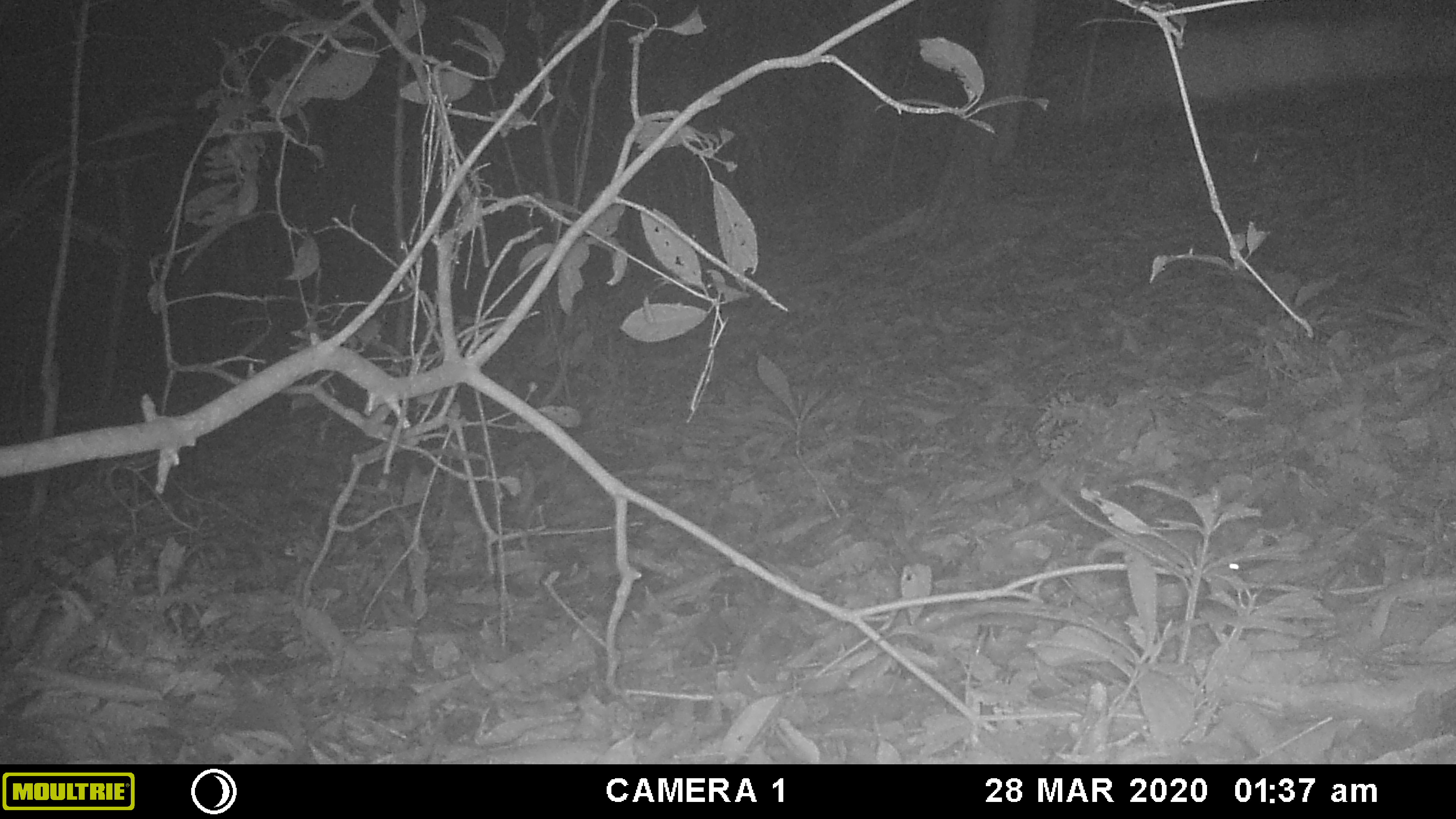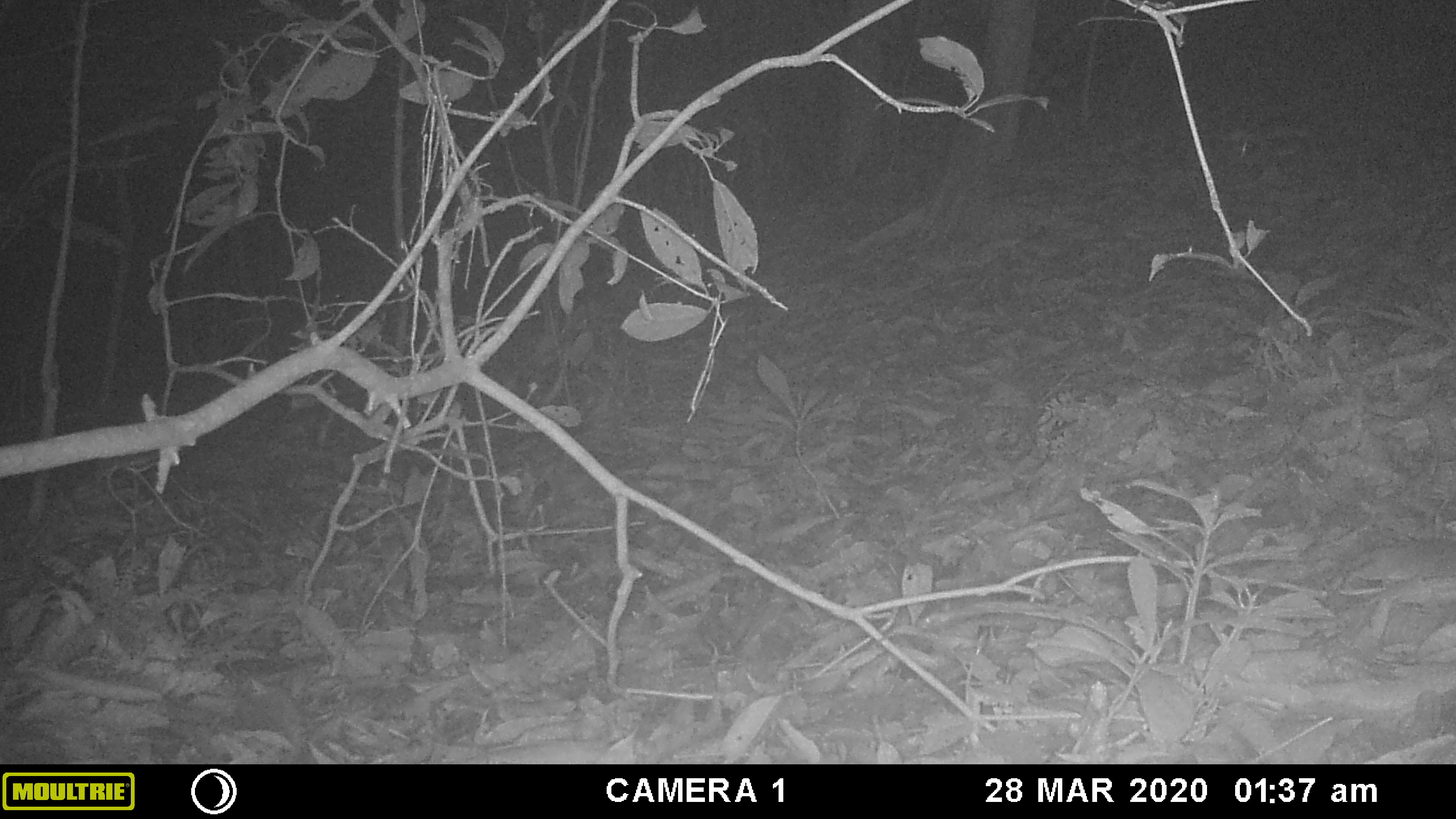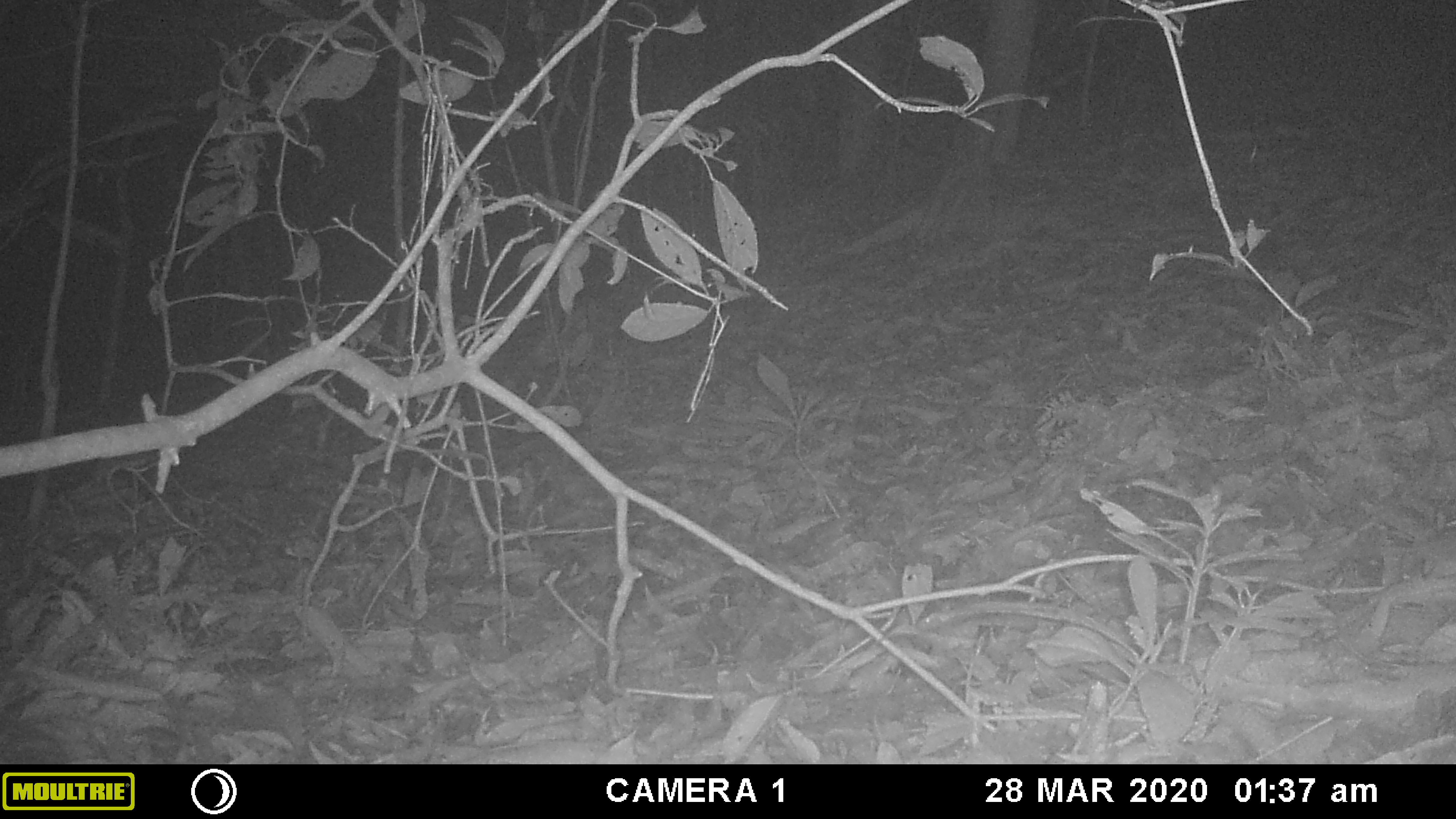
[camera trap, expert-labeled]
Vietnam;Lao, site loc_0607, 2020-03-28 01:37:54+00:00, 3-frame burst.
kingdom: Animalia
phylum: Chordata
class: Mammalia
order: Rodentia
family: Muridae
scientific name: Muridae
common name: old-world mice and rats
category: unidentified murid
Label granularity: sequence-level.